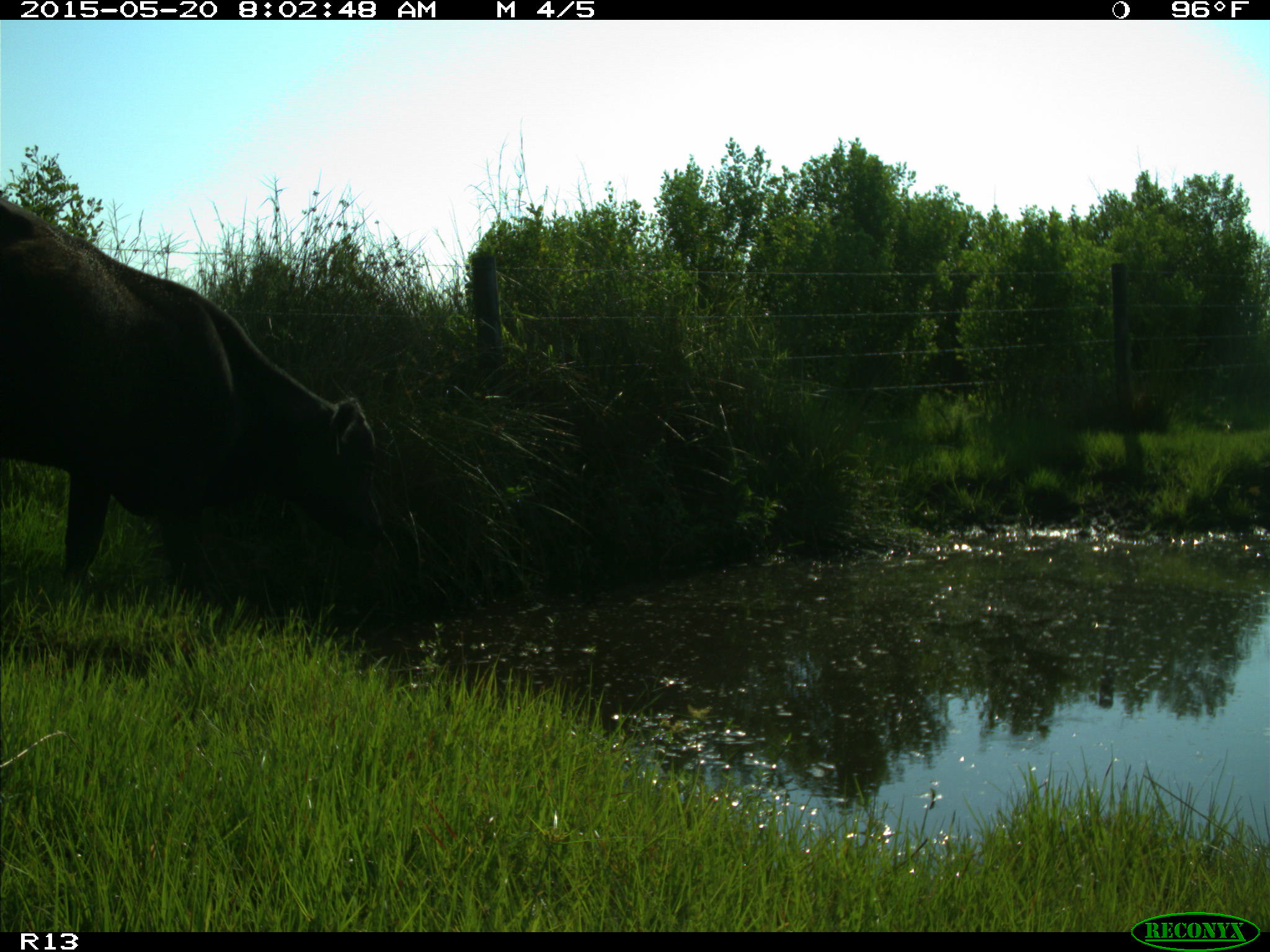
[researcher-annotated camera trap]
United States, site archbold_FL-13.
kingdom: Animalia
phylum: Chordata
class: Mammalia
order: Artiodactyla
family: Bovidae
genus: Bos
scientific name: Bos taurus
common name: domestic cow